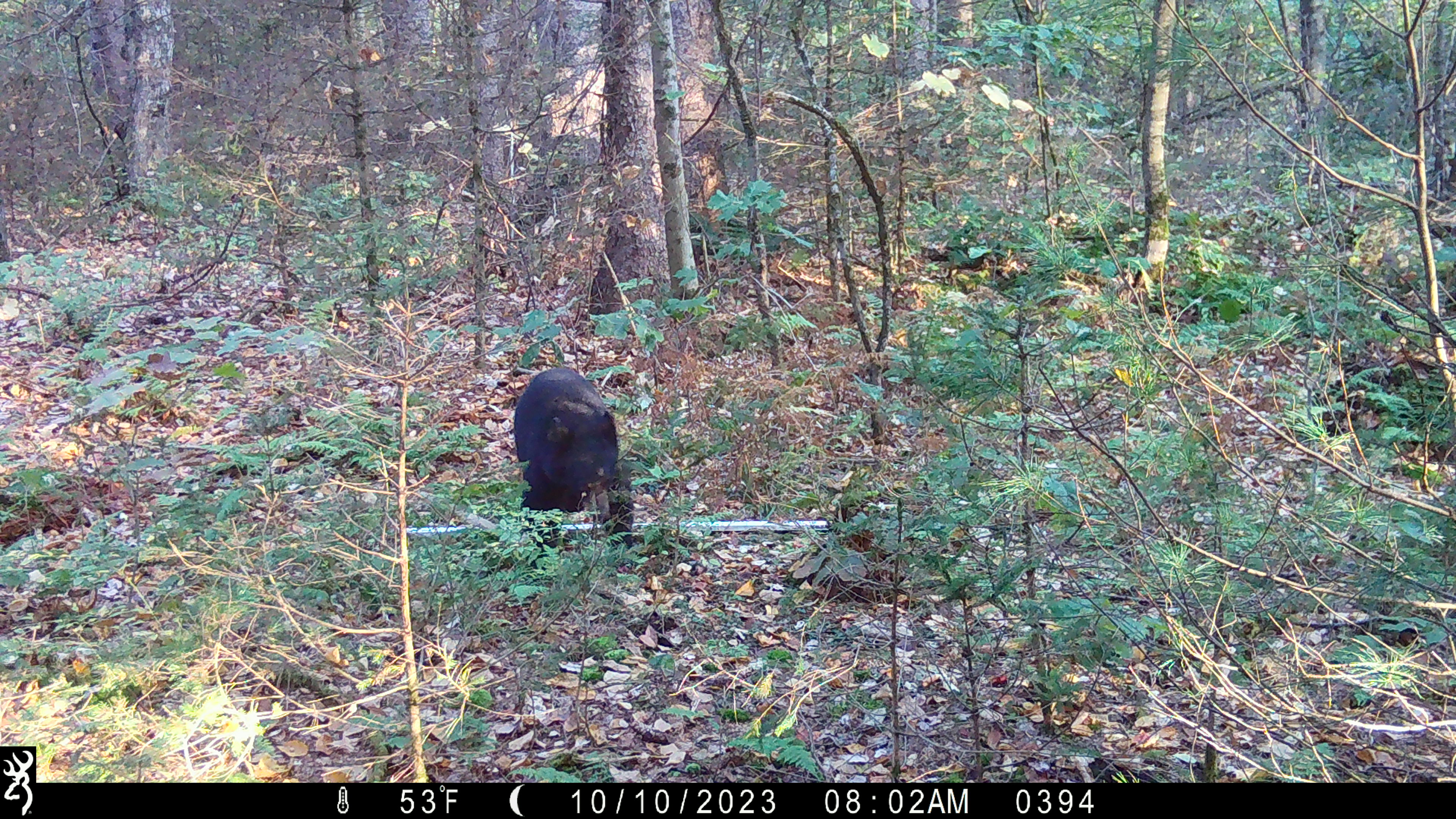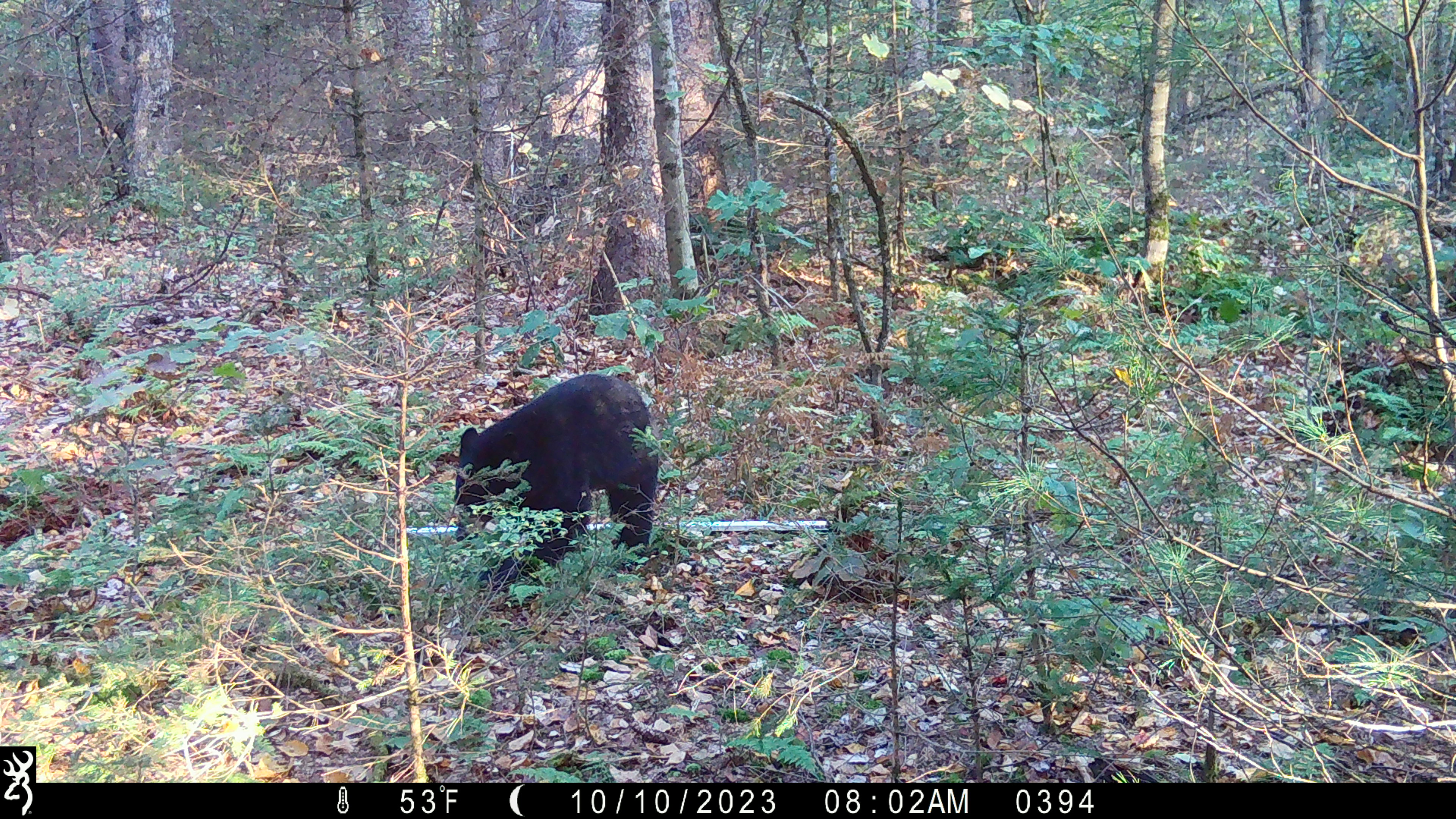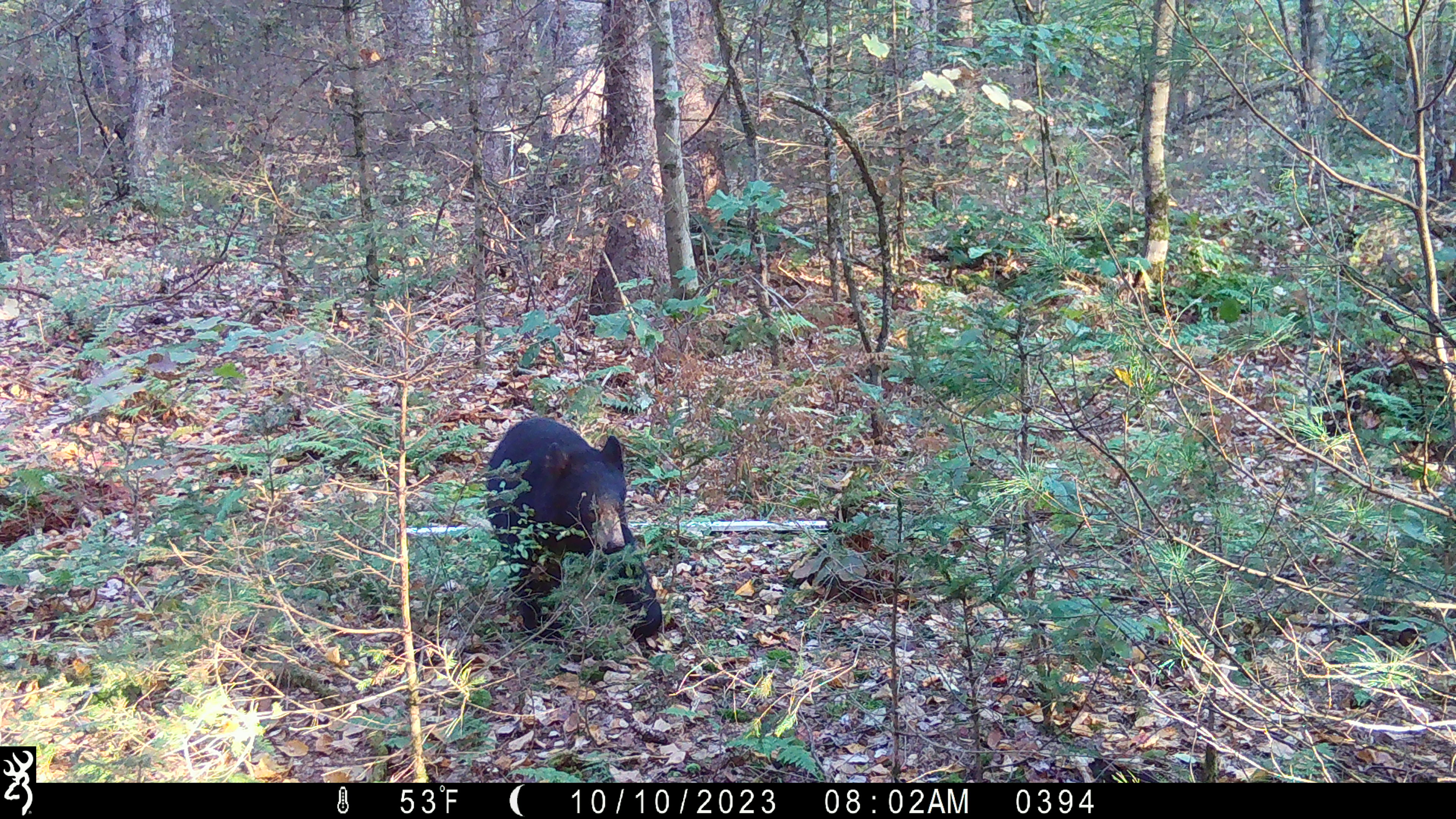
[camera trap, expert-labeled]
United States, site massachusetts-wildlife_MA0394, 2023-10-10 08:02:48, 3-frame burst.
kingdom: Animalia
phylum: Chordata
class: Mammalia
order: Carnivora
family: Ursidae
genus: Ursus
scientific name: Ursus americanus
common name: black bear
Black bear (Ursus americanus).